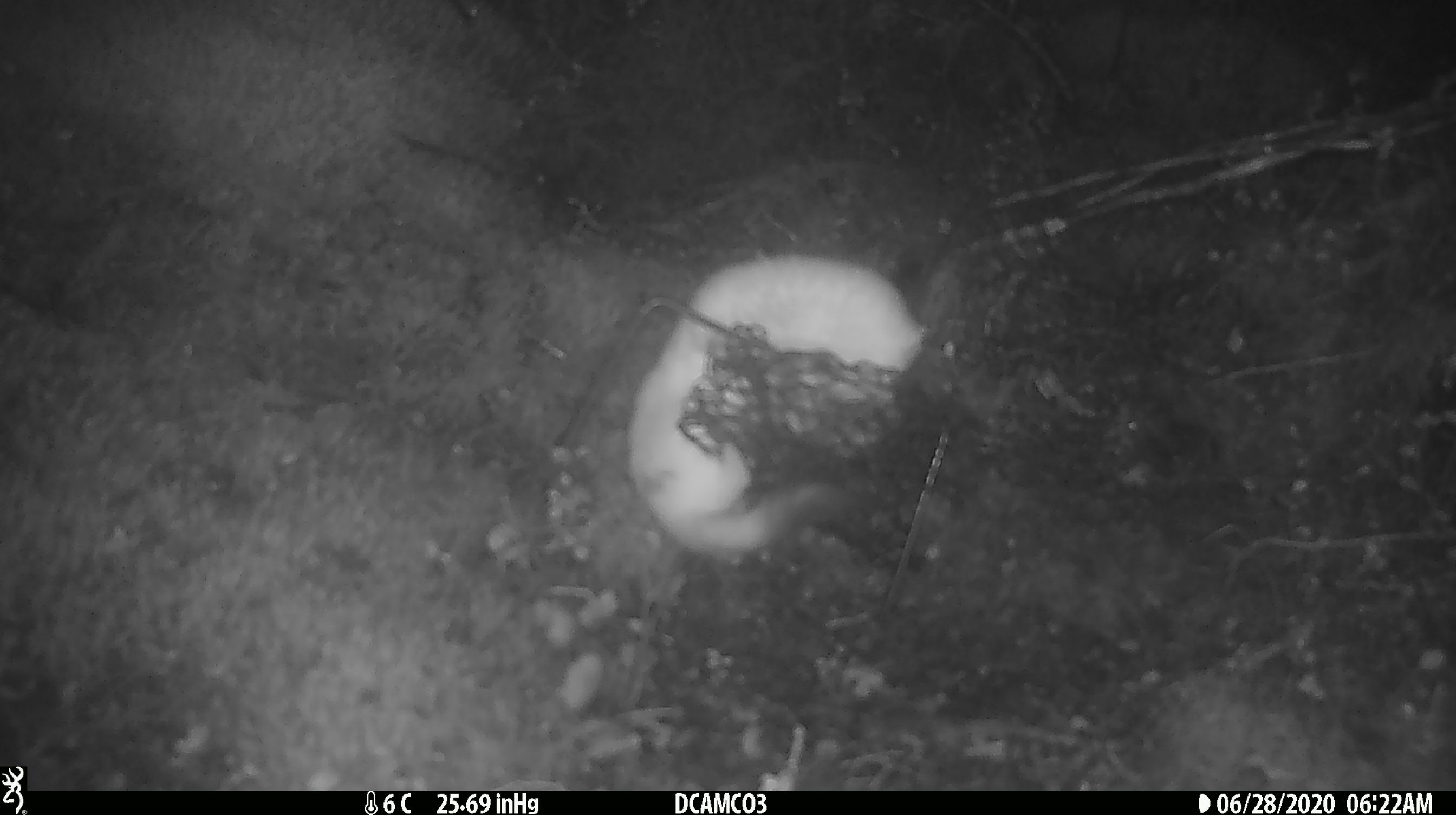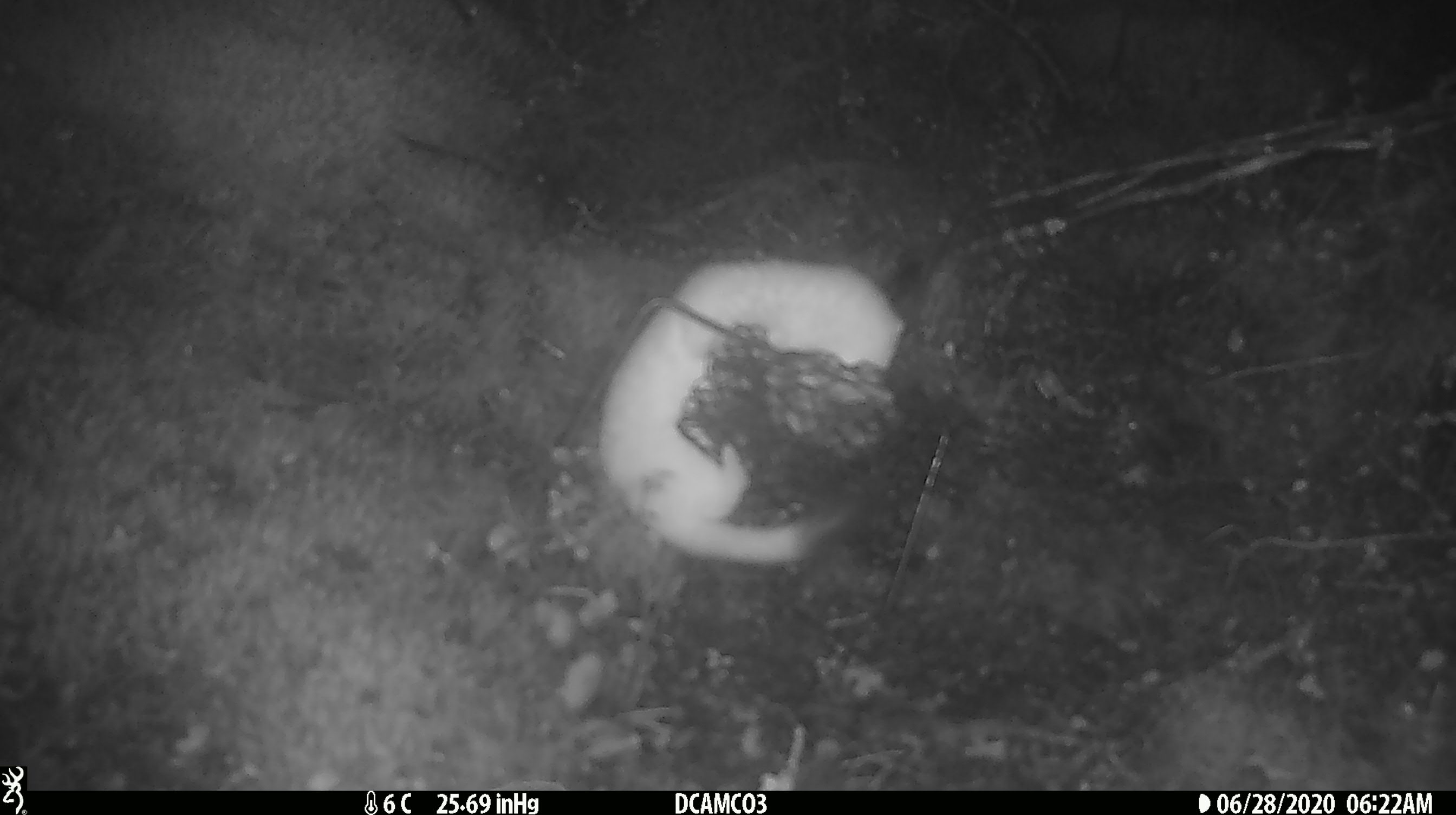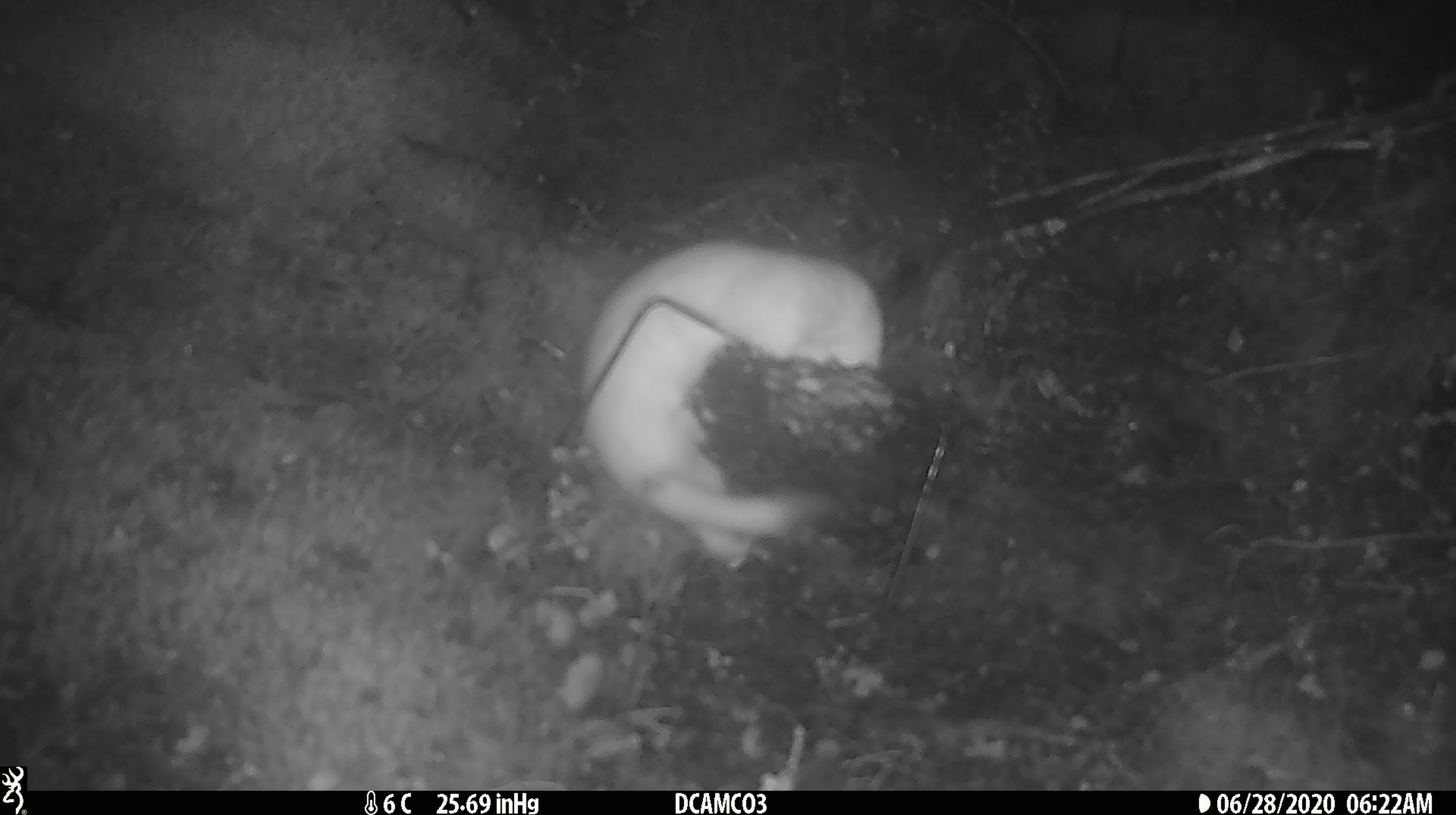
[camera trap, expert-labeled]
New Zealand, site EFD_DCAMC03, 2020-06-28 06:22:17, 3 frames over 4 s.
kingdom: Animalia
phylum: Chordata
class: Mammalia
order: Carnivora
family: Mustelidae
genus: Mustela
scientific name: Mustela erminea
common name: stoat